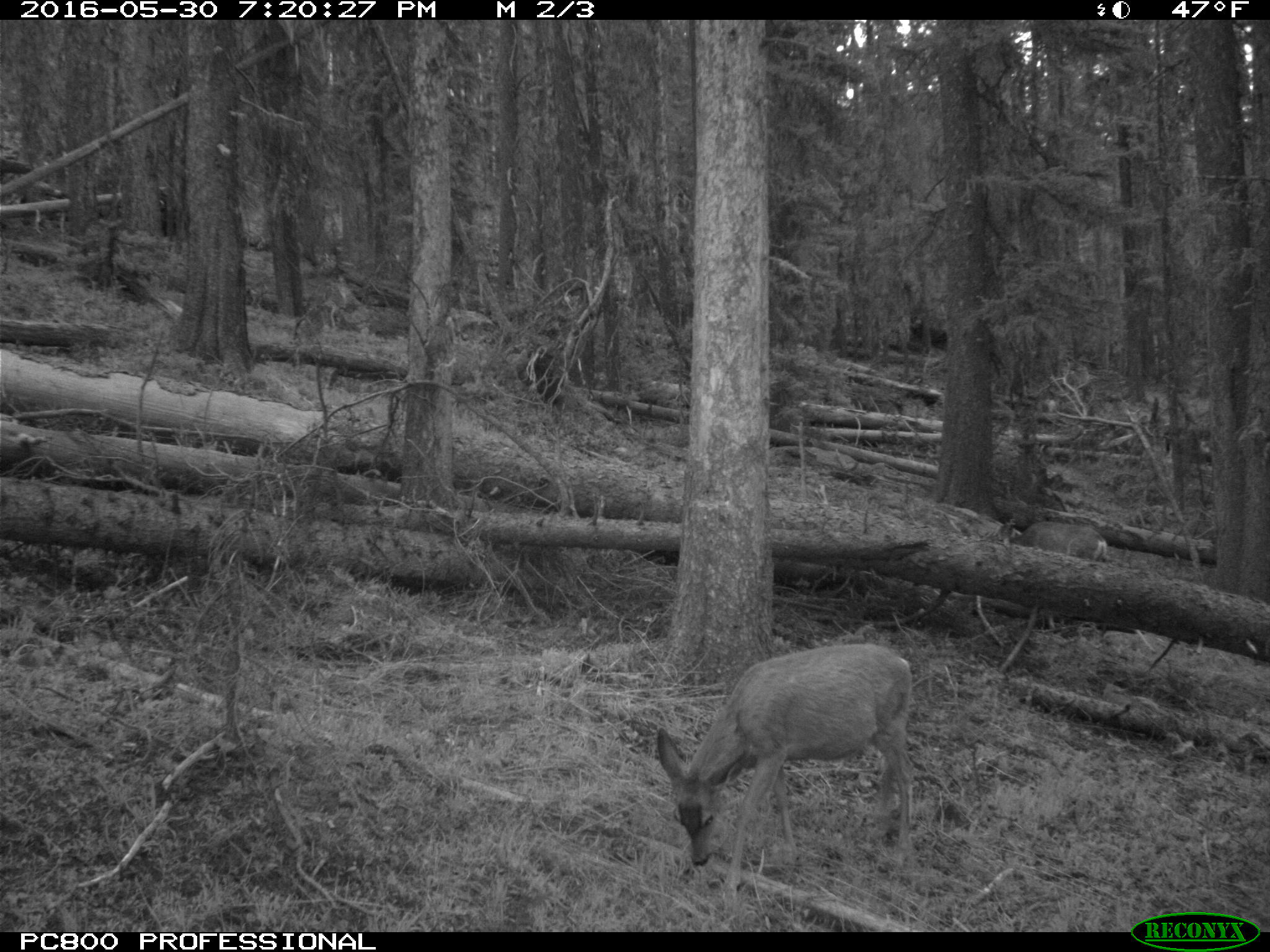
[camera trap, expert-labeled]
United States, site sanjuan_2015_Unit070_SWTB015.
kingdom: Animalia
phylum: Chordata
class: Mammalia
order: Artiodactyla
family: Cervidae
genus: Odocoileus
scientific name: Odocoileus hemionus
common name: mule deer